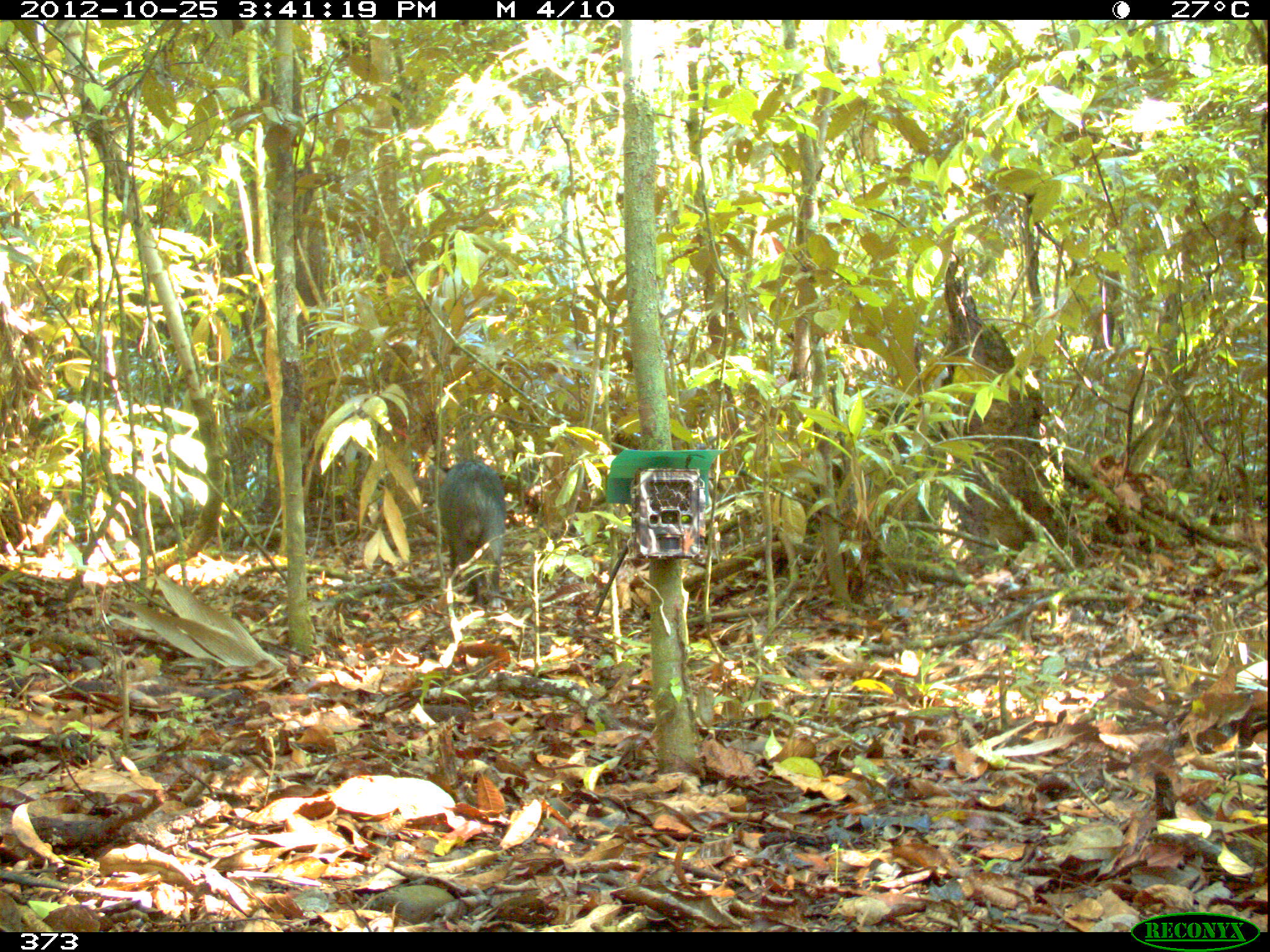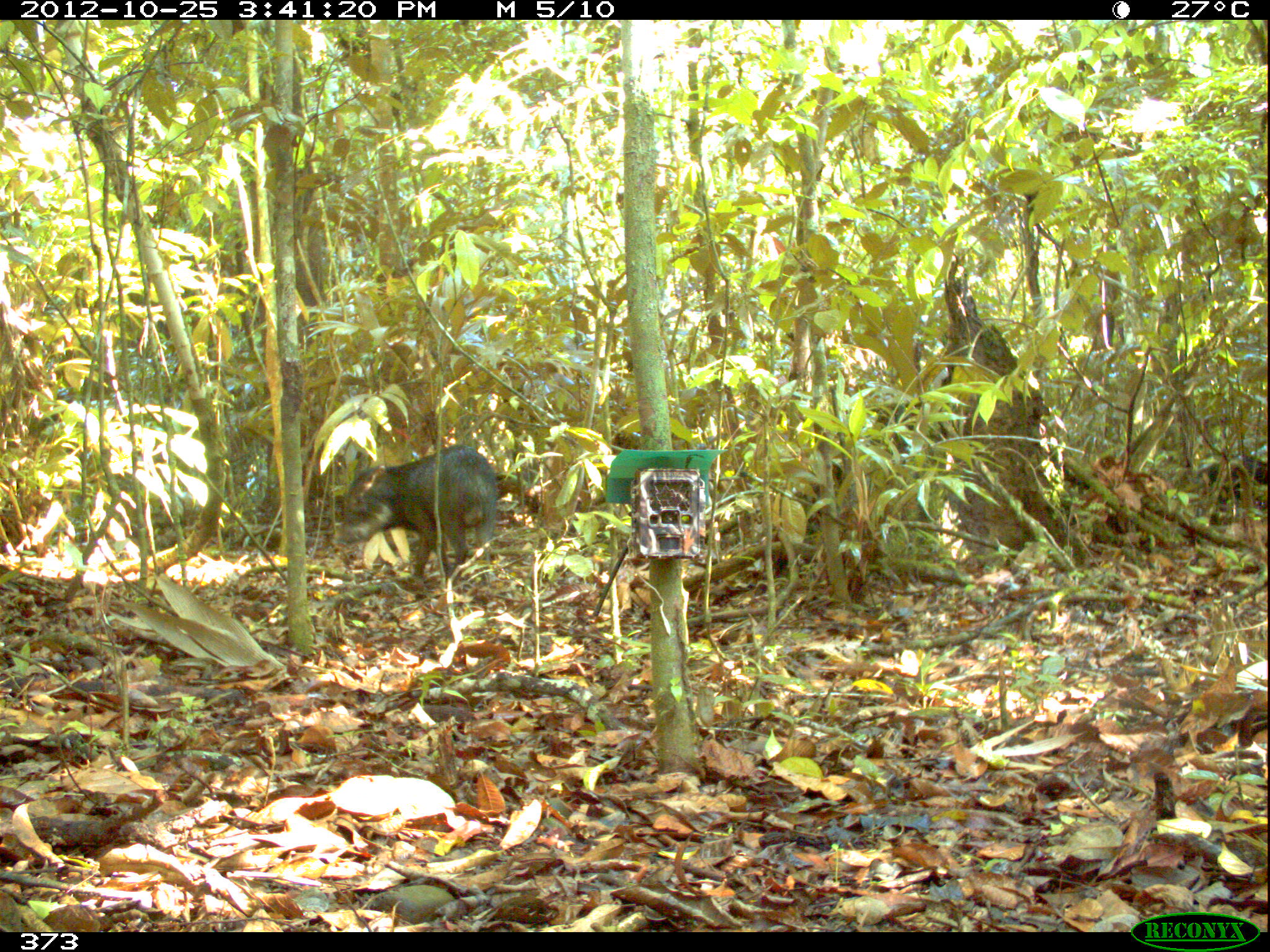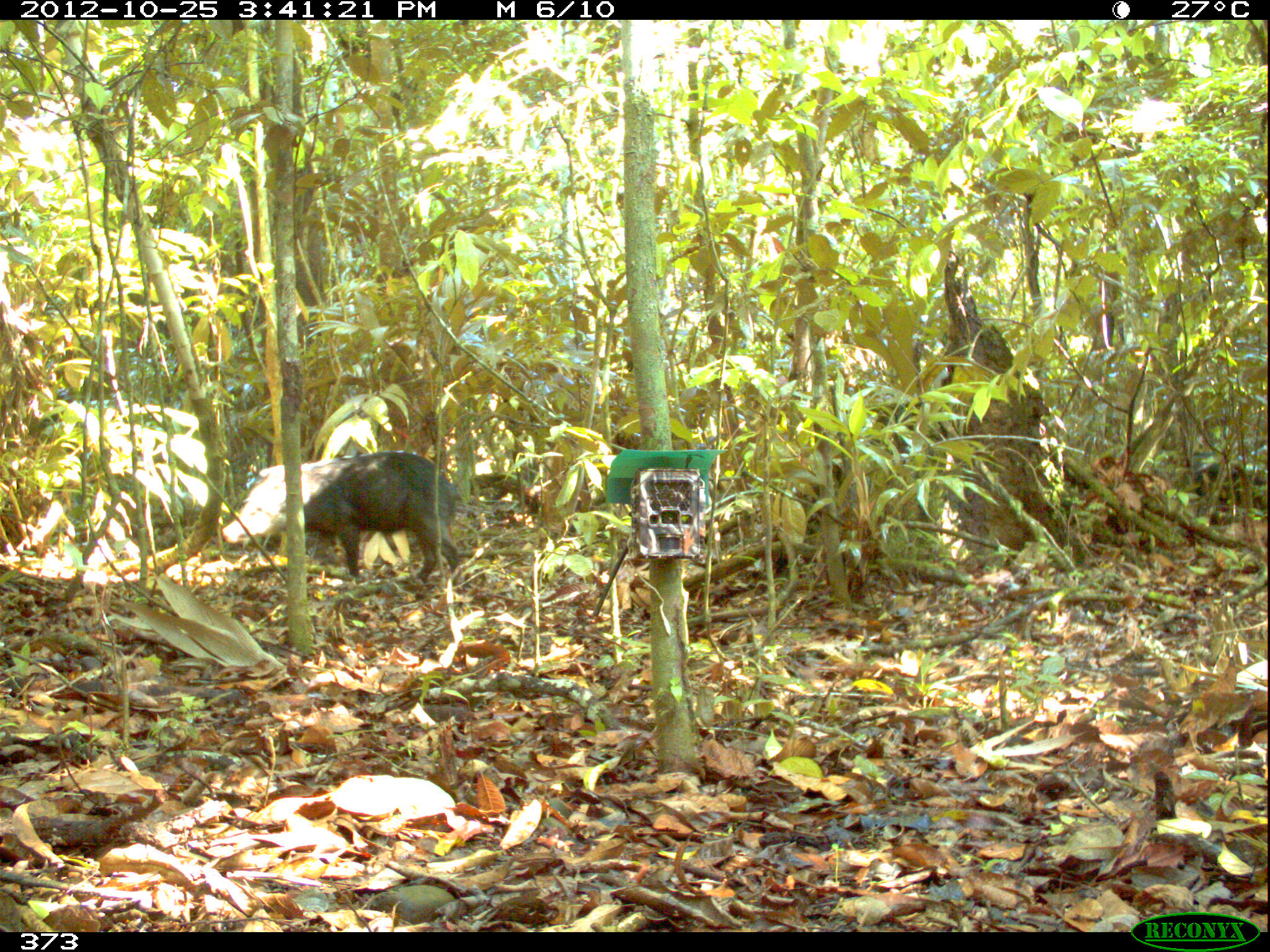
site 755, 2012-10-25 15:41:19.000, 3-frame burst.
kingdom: Animalia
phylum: Chordata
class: Mammalia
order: Artiodactyla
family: Tayassuidae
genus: Tayassu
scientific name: Tayassu pecari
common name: white-lipped peccary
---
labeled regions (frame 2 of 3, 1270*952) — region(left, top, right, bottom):
tayassu pecari: region(333, 443, 500, 591); region(1196, 454, 1268, 511)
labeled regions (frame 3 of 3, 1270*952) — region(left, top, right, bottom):
tayassu pecari: region(218, 449, 462, 583); region(1190, 451, 1266, 509)